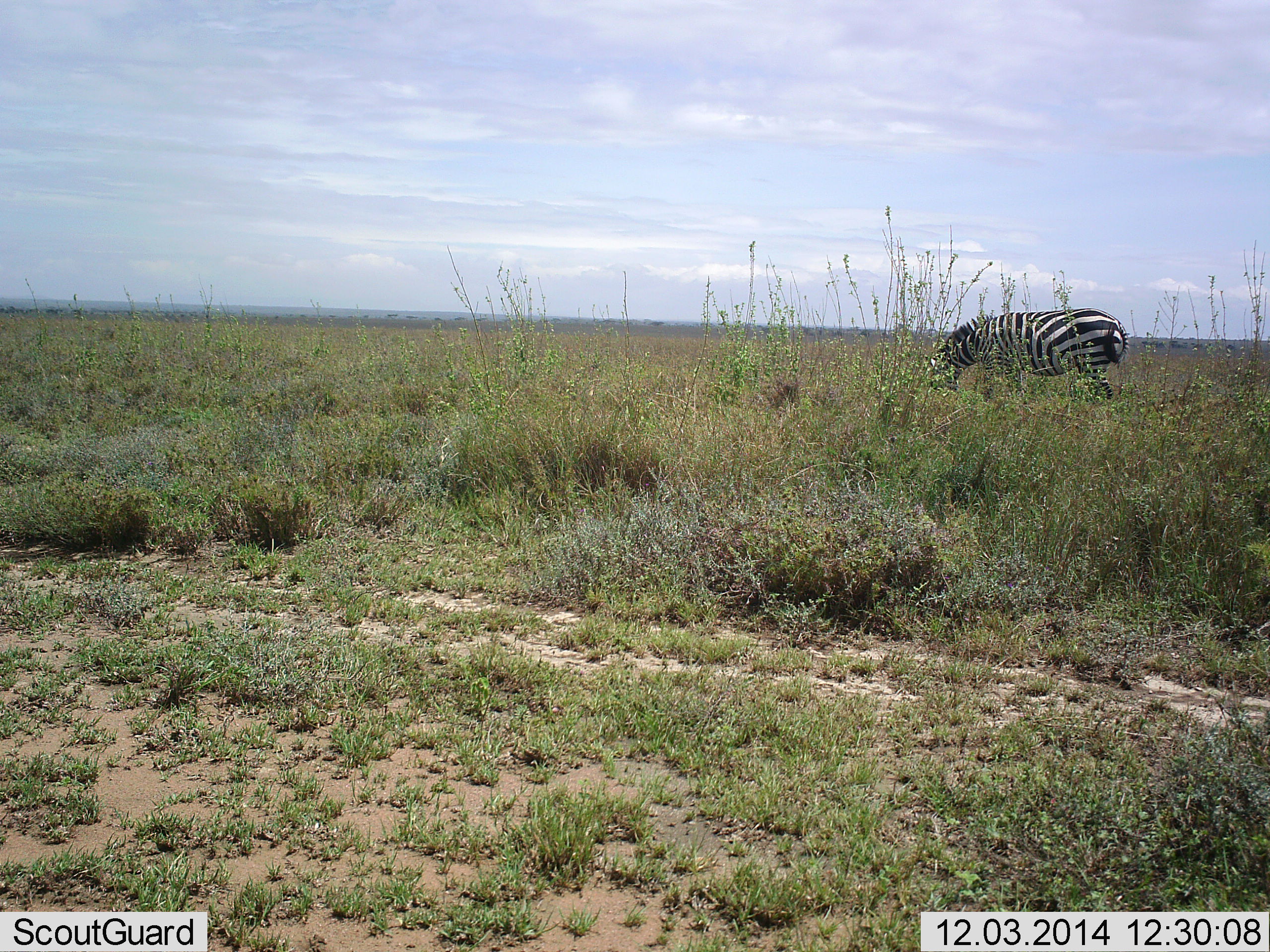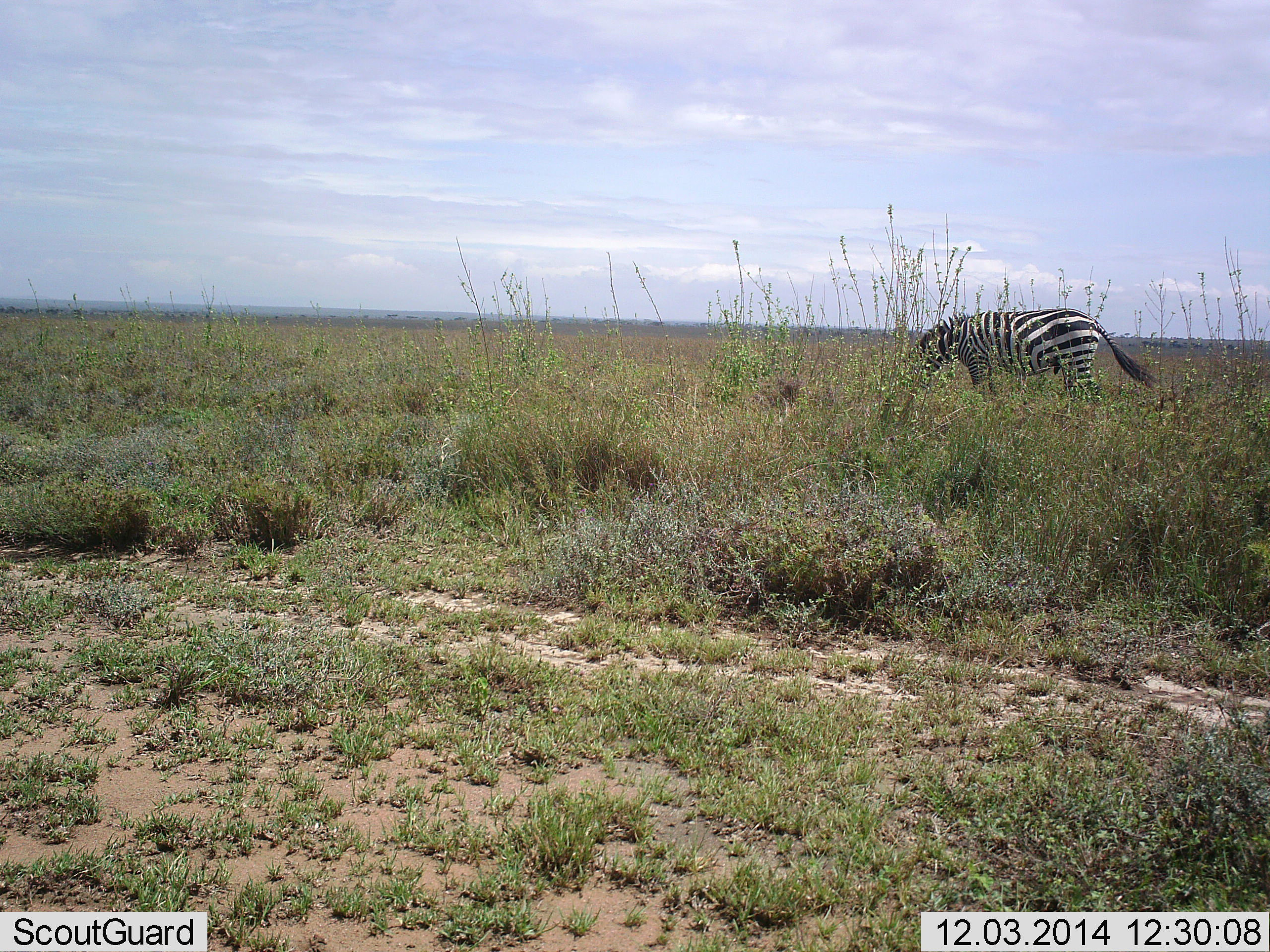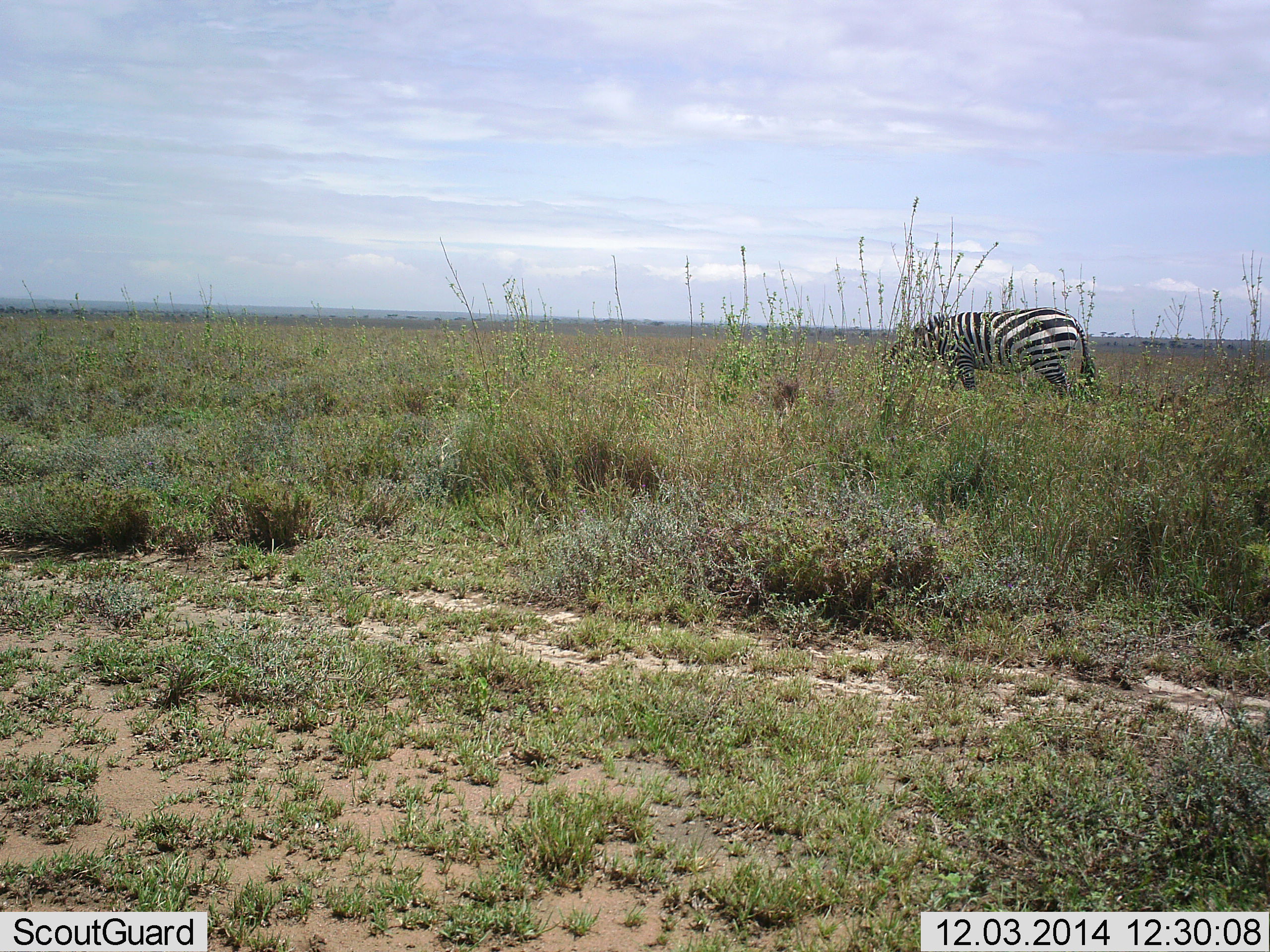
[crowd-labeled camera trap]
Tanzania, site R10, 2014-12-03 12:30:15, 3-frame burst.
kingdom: Animalia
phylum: Chordata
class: Mammalia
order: Perissodactyla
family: Equidae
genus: Equus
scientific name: Equus quagga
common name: plains zebra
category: zebra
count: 1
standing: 10%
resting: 0%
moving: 20%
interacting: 0%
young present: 0%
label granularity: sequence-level